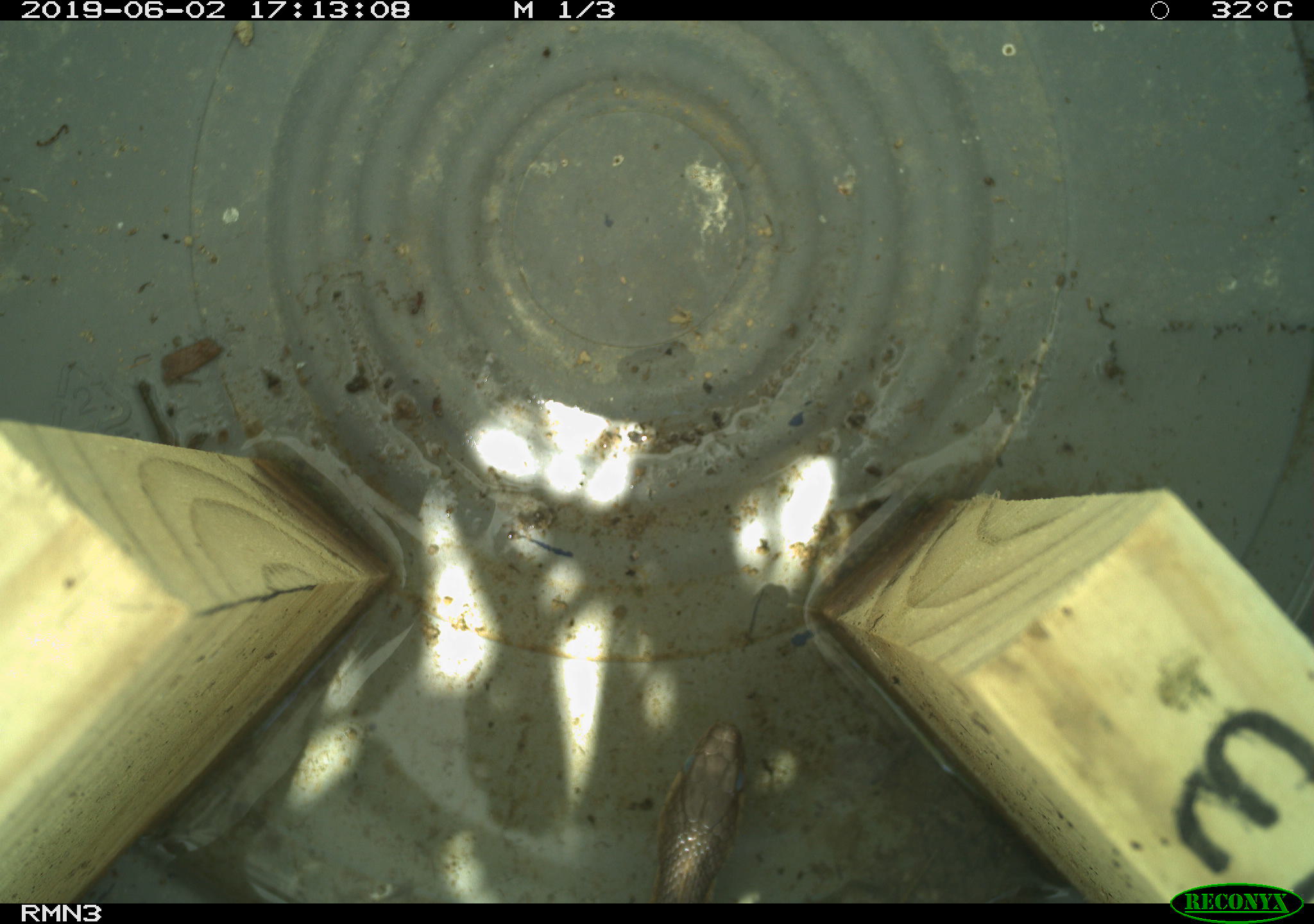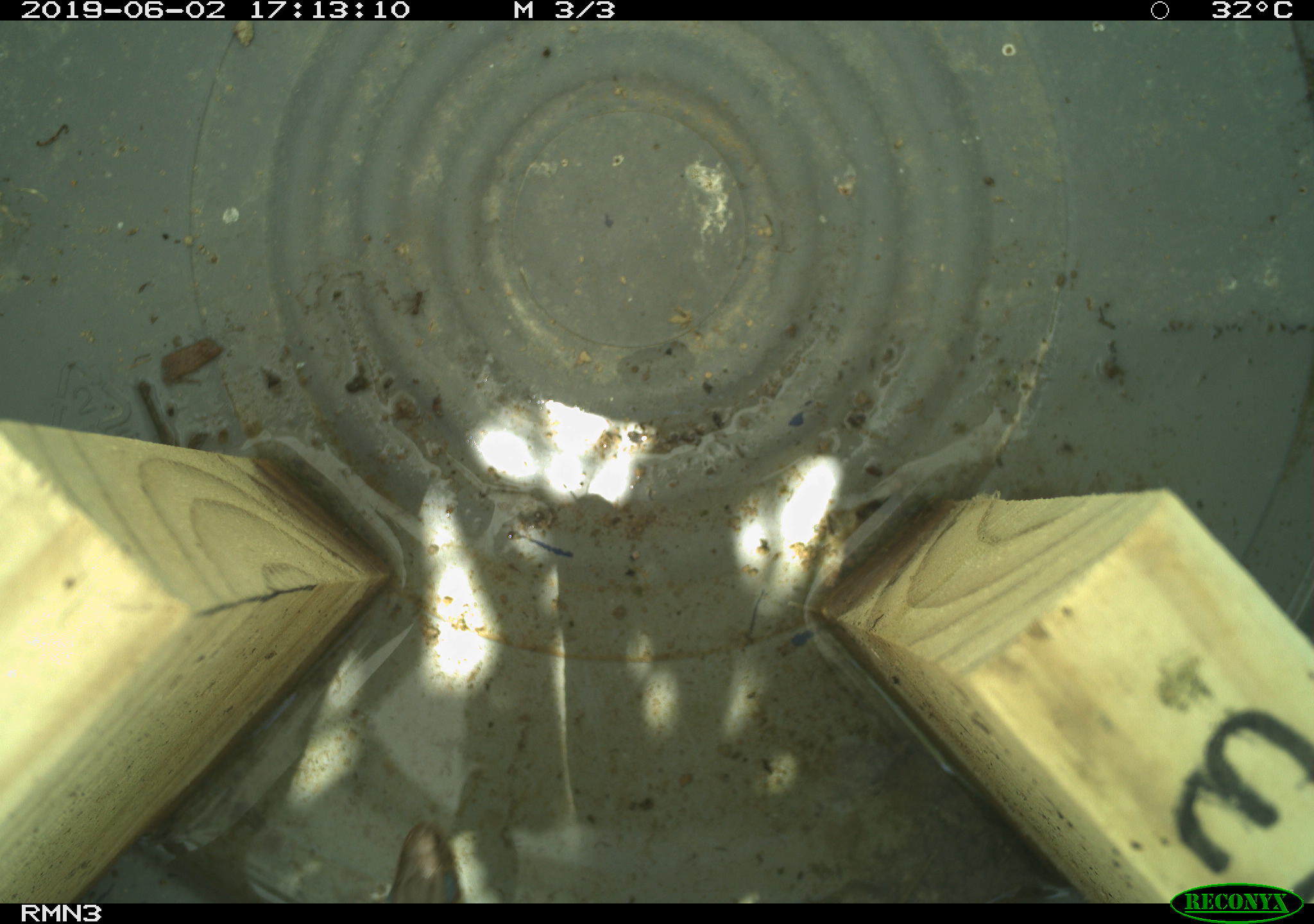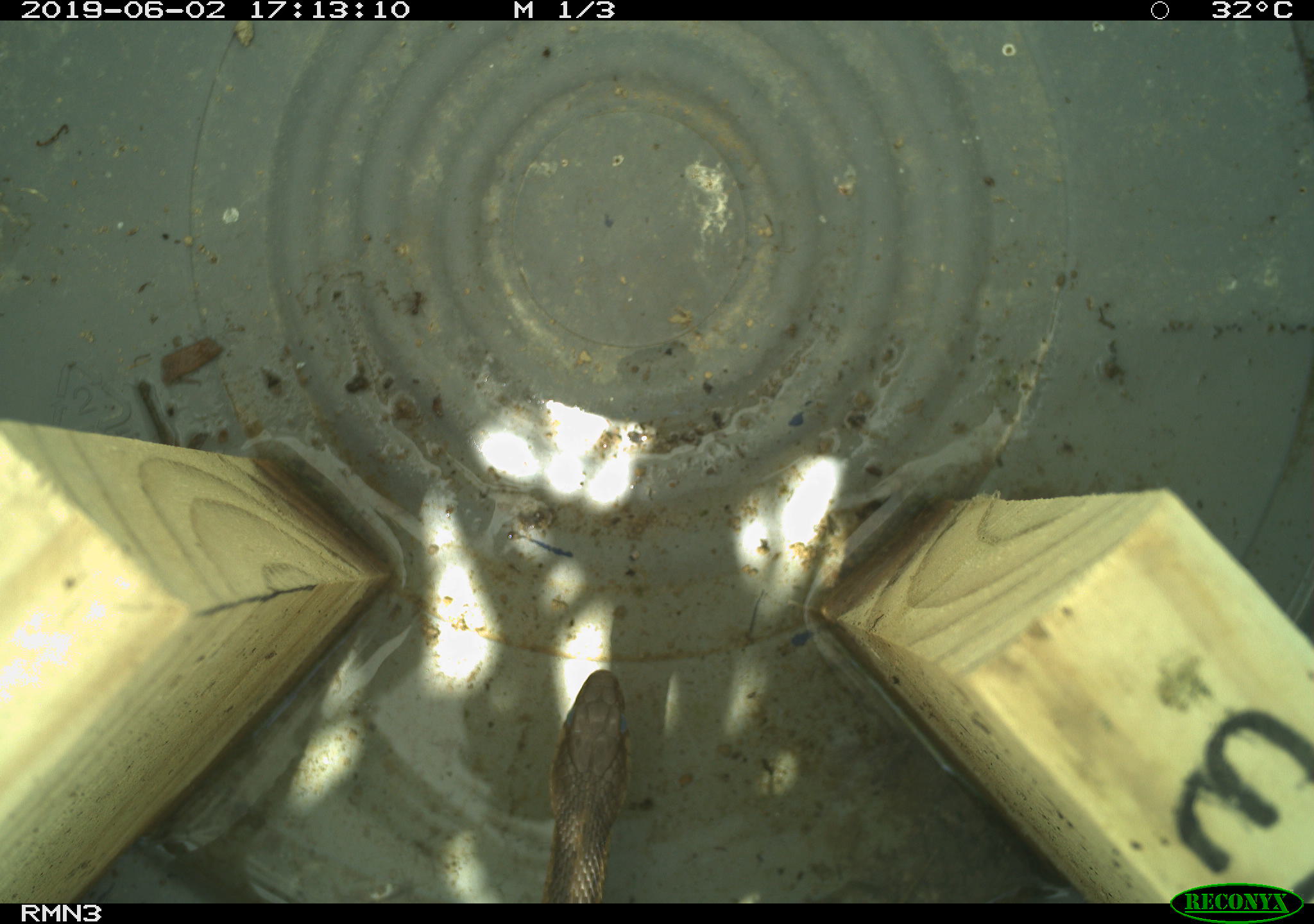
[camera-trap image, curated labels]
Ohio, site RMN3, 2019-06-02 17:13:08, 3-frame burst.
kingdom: Animalia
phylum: Chordata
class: Reptilia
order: Squamata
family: Colubridae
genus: Thamnophis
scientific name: Thamnophis sirtalis sirtalis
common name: eastern gartersnake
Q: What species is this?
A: Eastern gartersnake (Thamnophis sirtalis sirtalis).